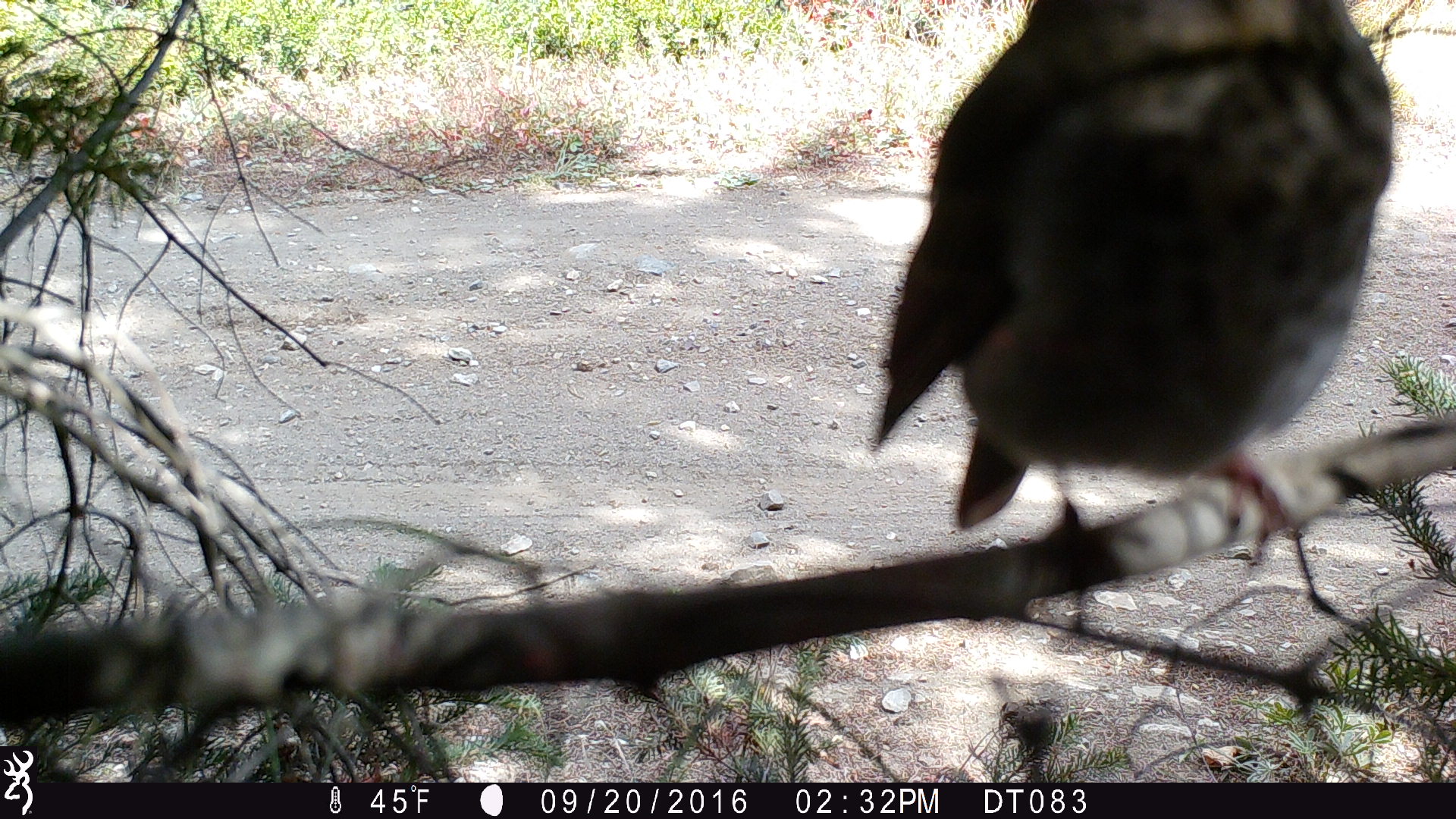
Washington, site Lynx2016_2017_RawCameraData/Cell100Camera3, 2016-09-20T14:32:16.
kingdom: Animalia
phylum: Chordata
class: Aves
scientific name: Aves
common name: birds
Aves (birds). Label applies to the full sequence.